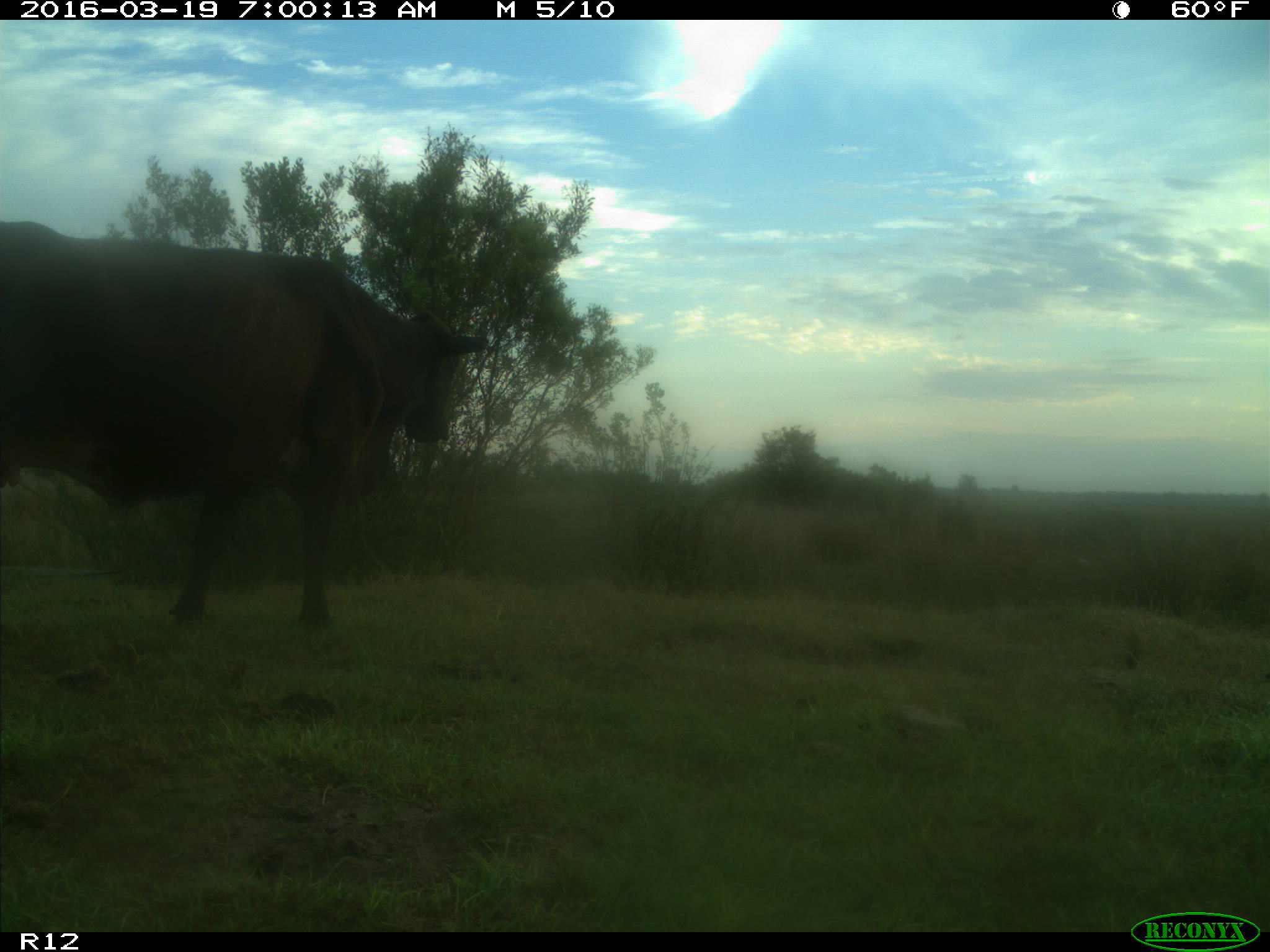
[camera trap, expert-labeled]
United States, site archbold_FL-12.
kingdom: Animalia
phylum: Chordata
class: Mammalia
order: Artiodactyla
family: Bovidae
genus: Bos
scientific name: Bos taurus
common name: domestic cow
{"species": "Bos taurus (domestic cow)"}